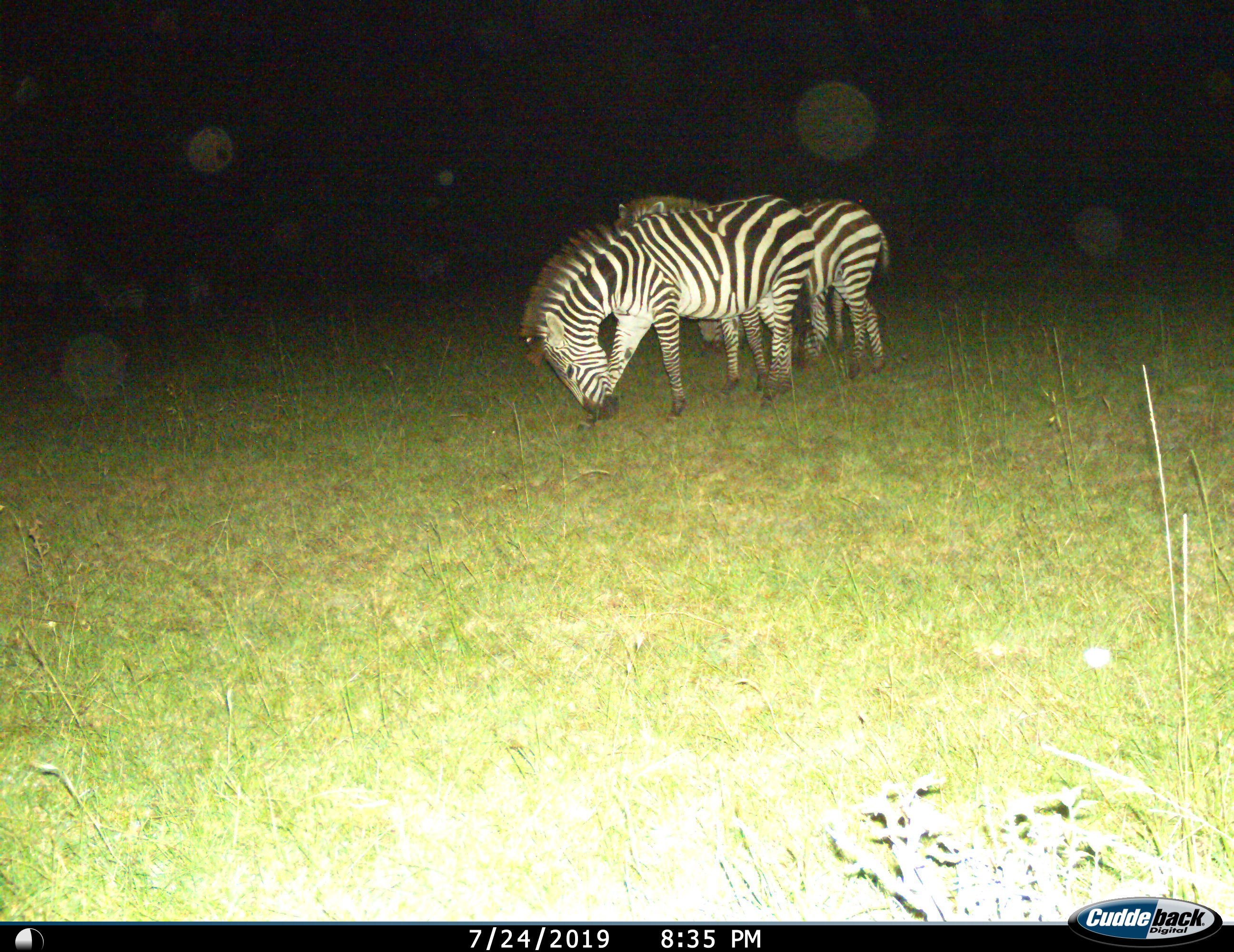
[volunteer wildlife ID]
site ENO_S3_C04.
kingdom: Animalia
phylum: Chordata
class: Mammalia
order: Perissodactyla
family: Equidae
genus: Equus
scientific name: Equus quagga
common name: plains zebra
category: zebraplains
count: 3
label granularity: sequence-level